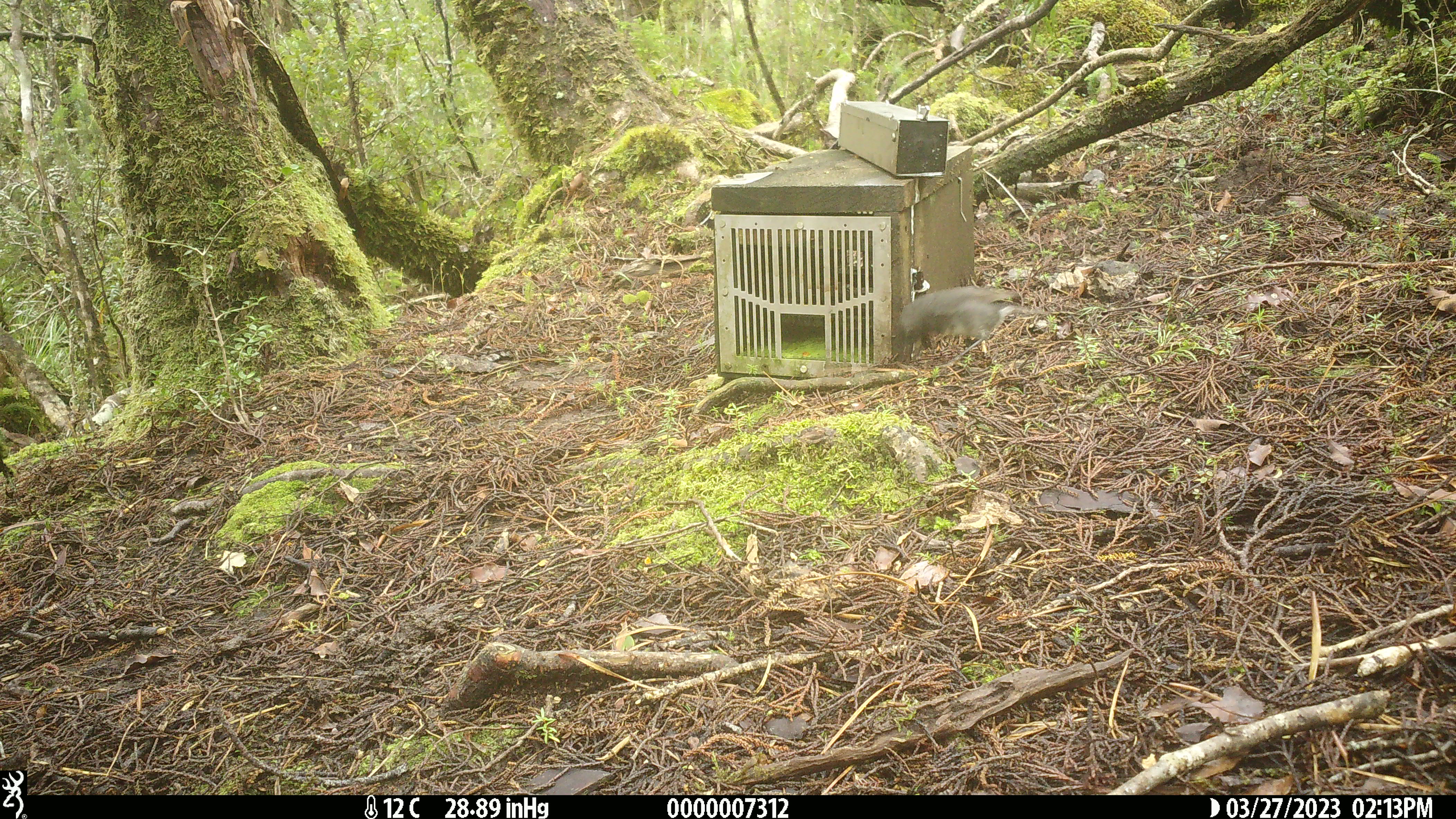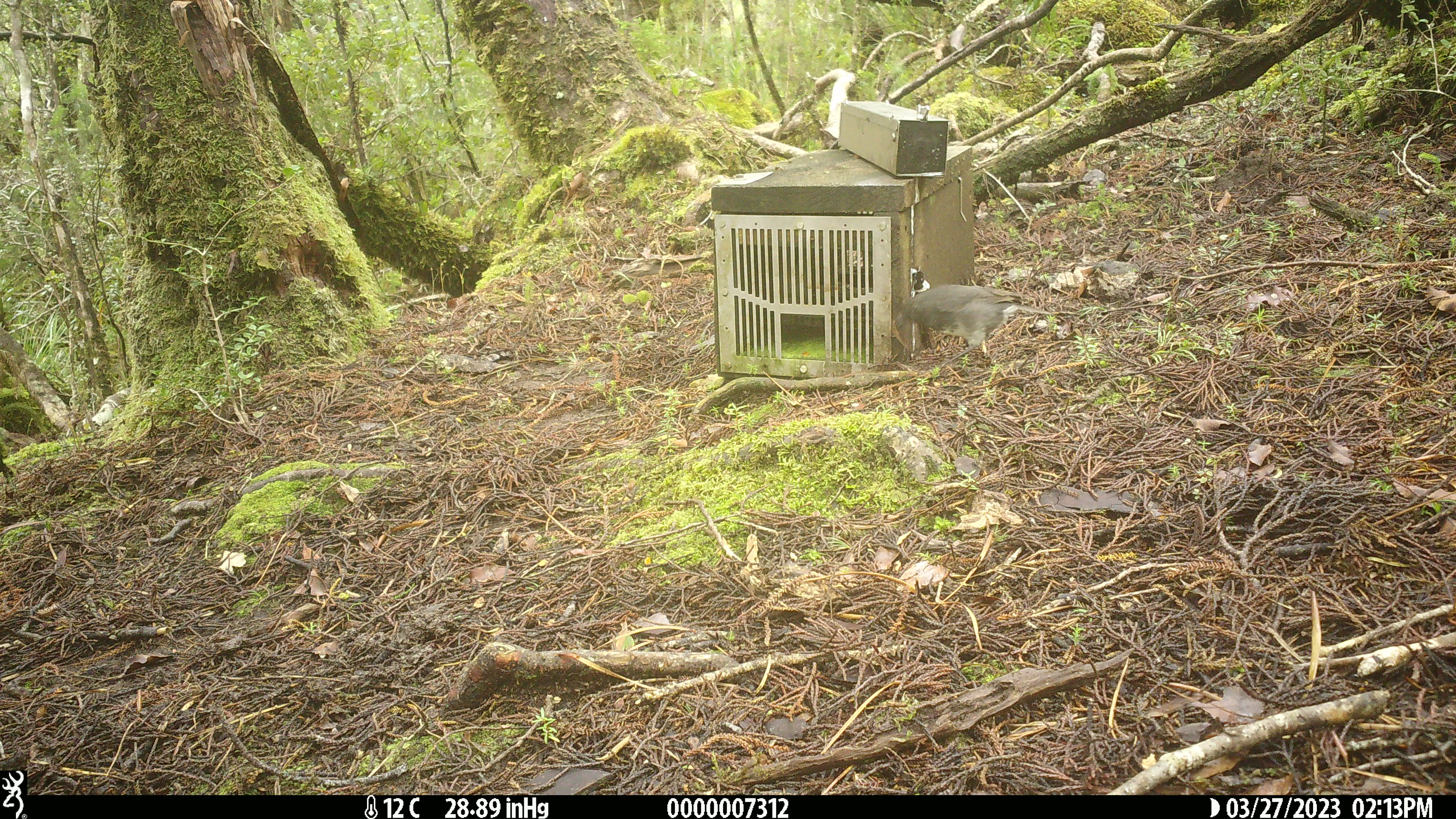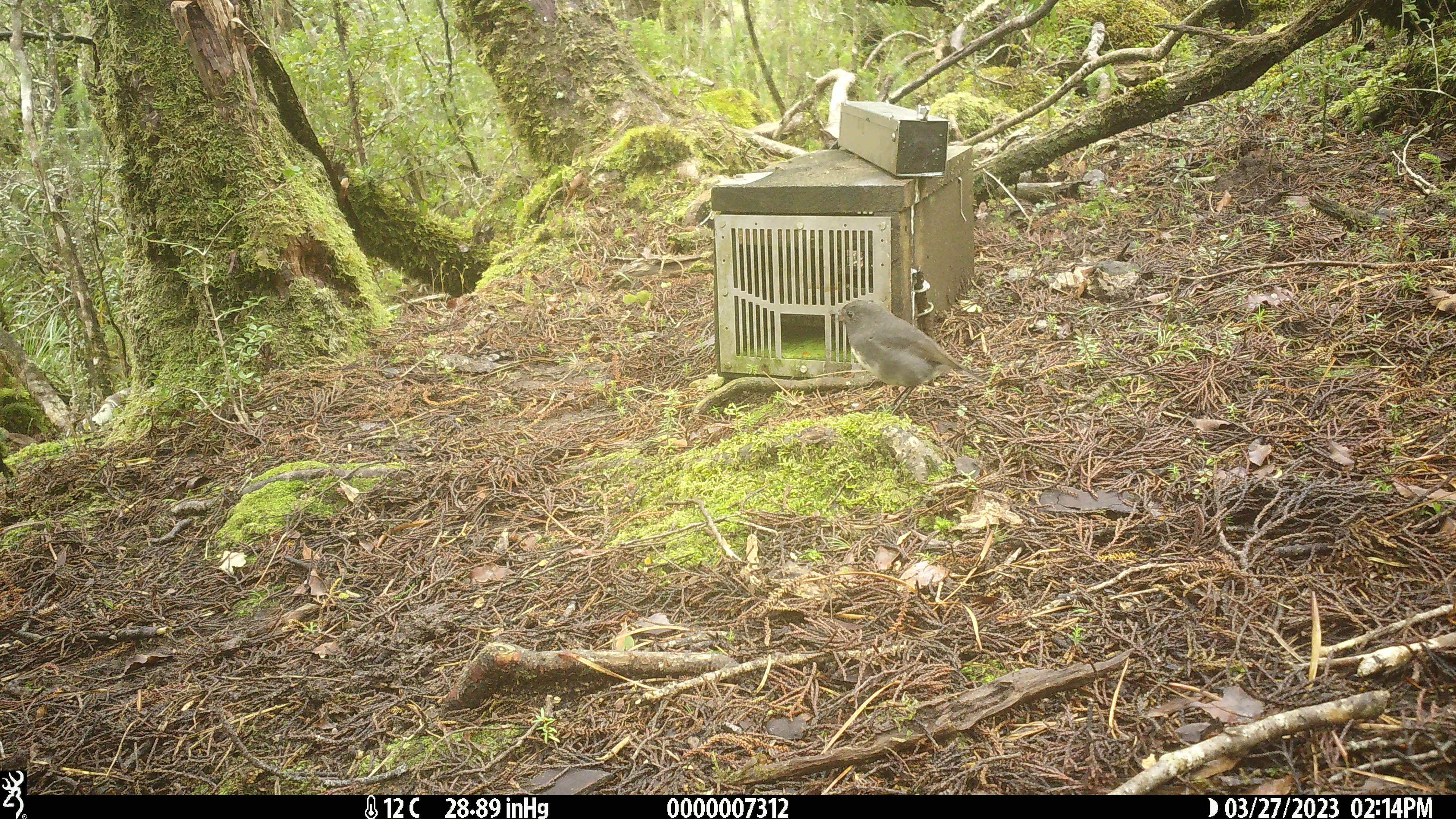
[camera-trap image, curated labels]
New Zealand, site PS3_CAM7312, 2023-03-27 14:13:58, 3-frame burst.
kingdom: Animalia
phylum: Chordata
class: Aves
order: Passeriformes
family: Petroicidae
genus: Petroica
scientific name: Petroica australis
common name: new zealand robin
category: robin